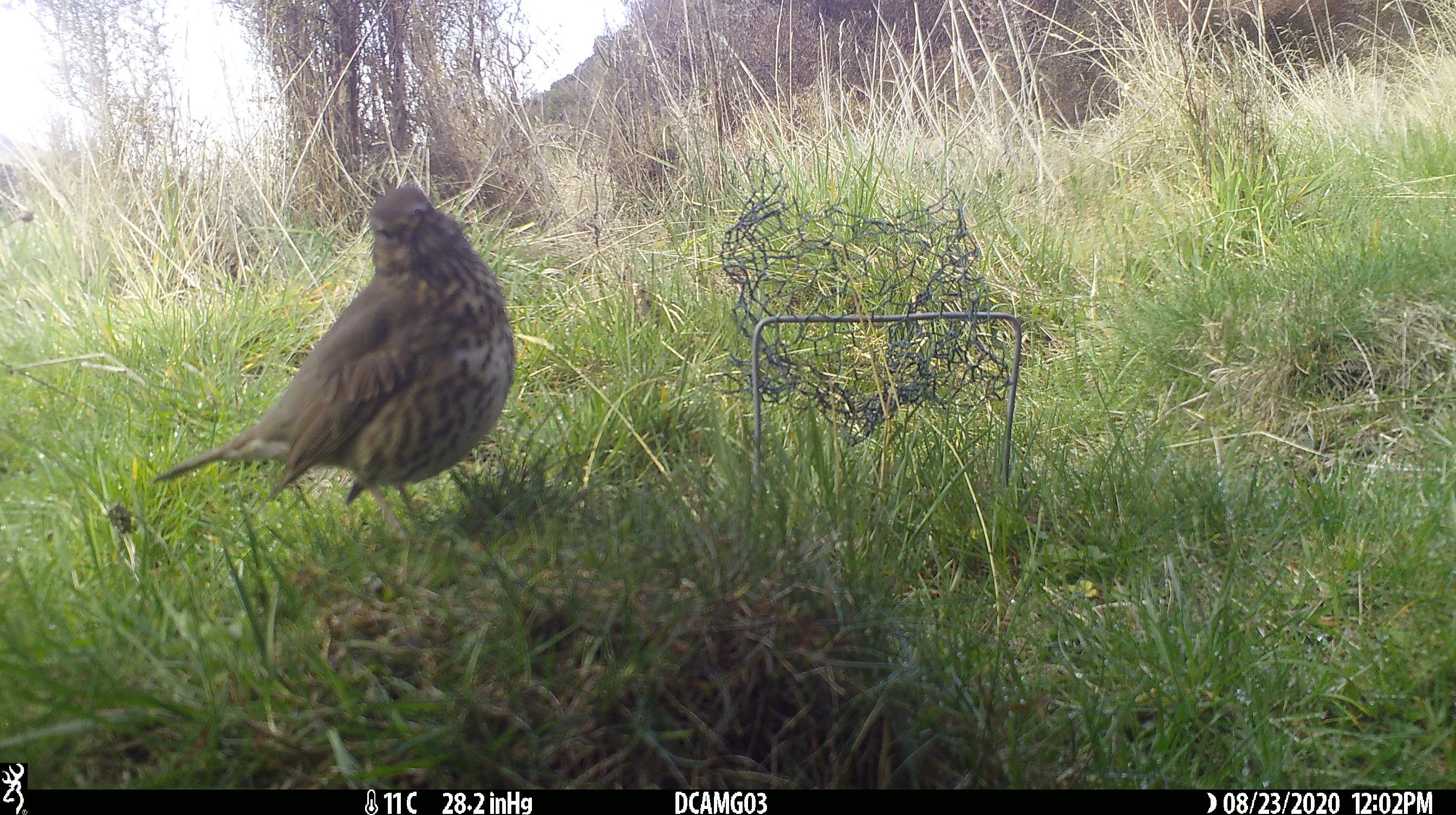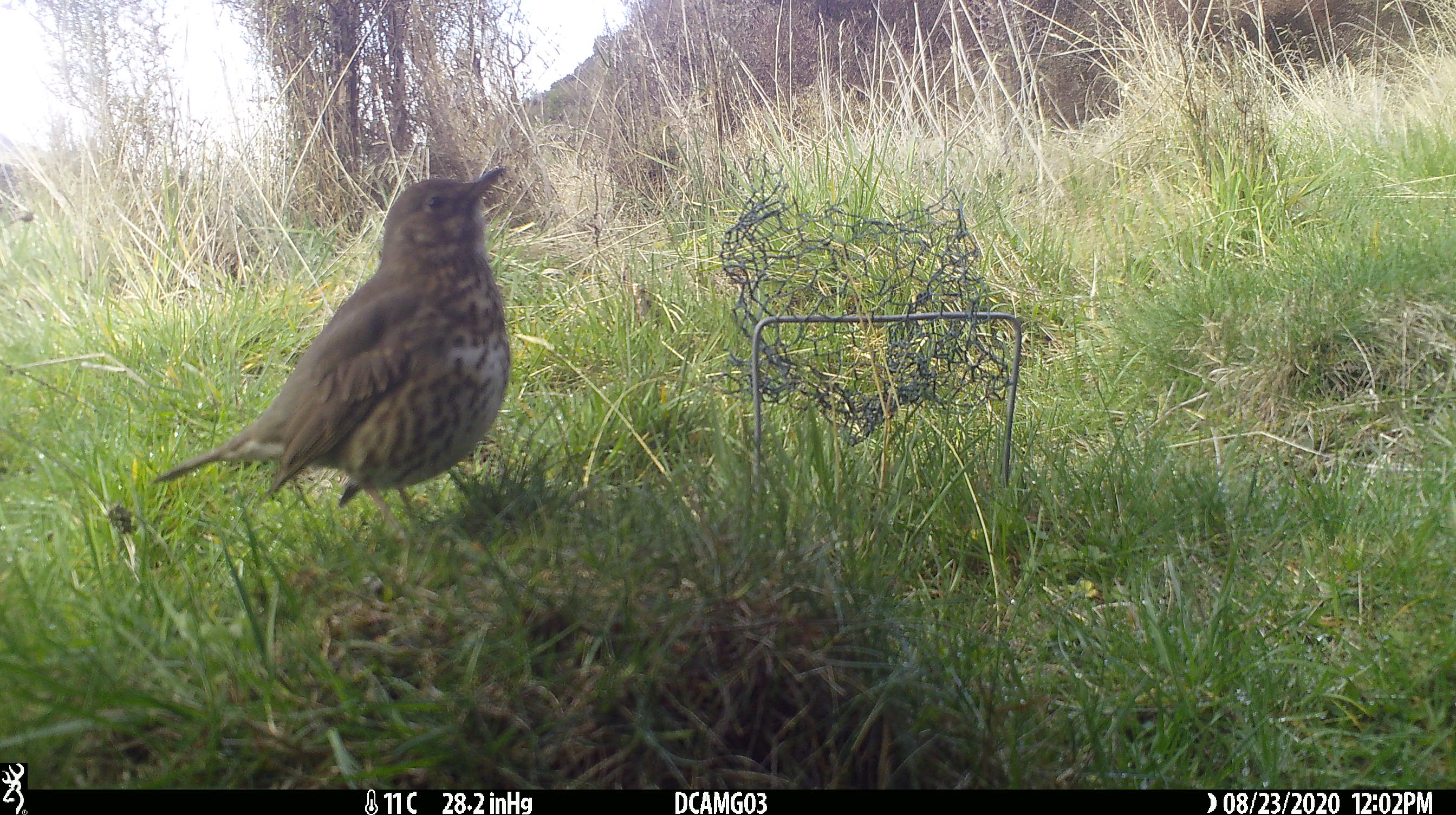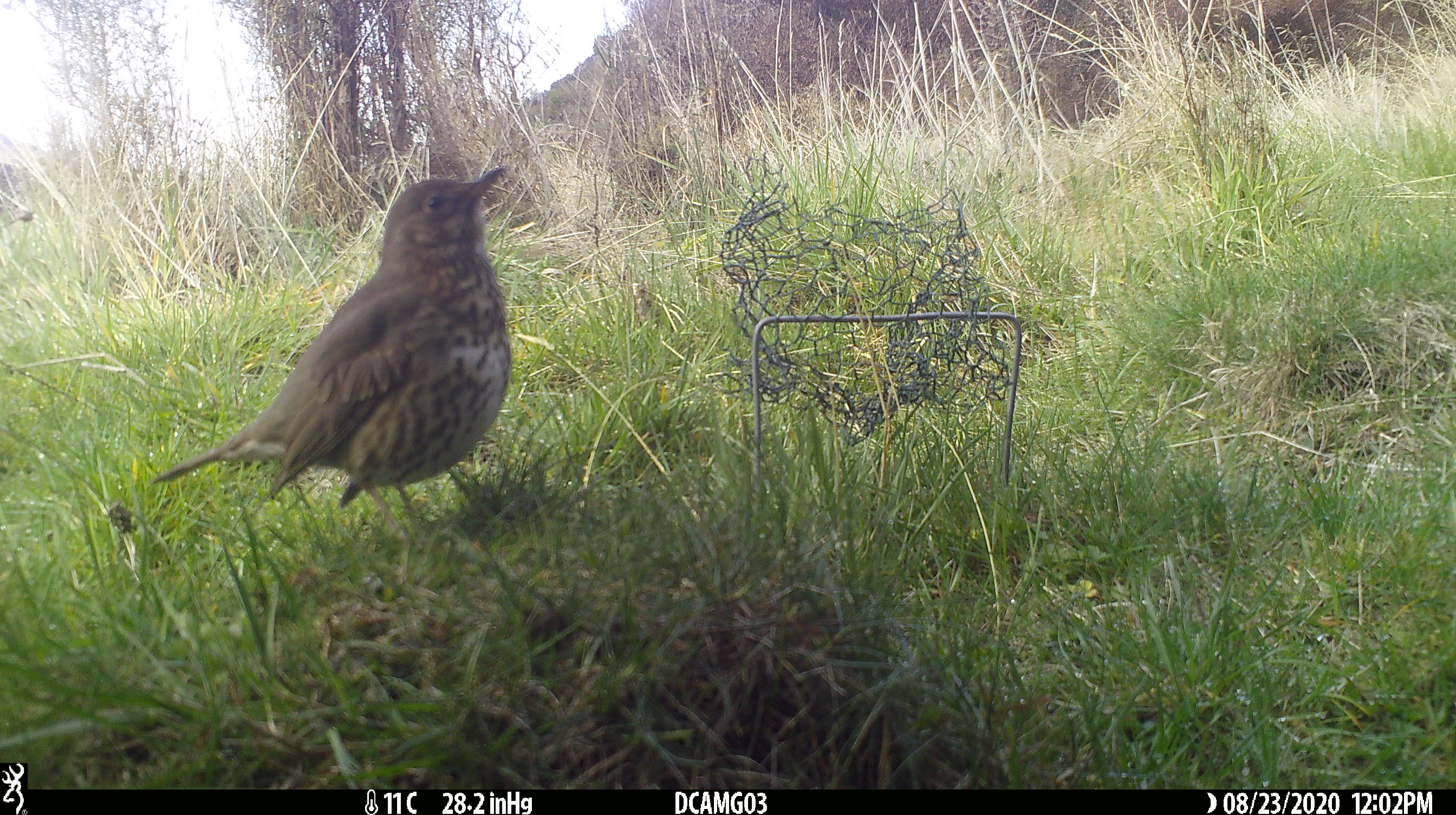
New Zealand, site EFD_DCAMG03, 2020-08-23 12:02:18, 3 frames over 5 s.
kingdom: Animalia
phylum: Chordata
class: Aves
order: Passeriformes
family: Turdidae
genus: Turdus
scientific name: Turdus philomelos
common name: song thrush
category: thrush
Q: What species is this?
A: Thrush (song thrush) (Turdus philomelos).